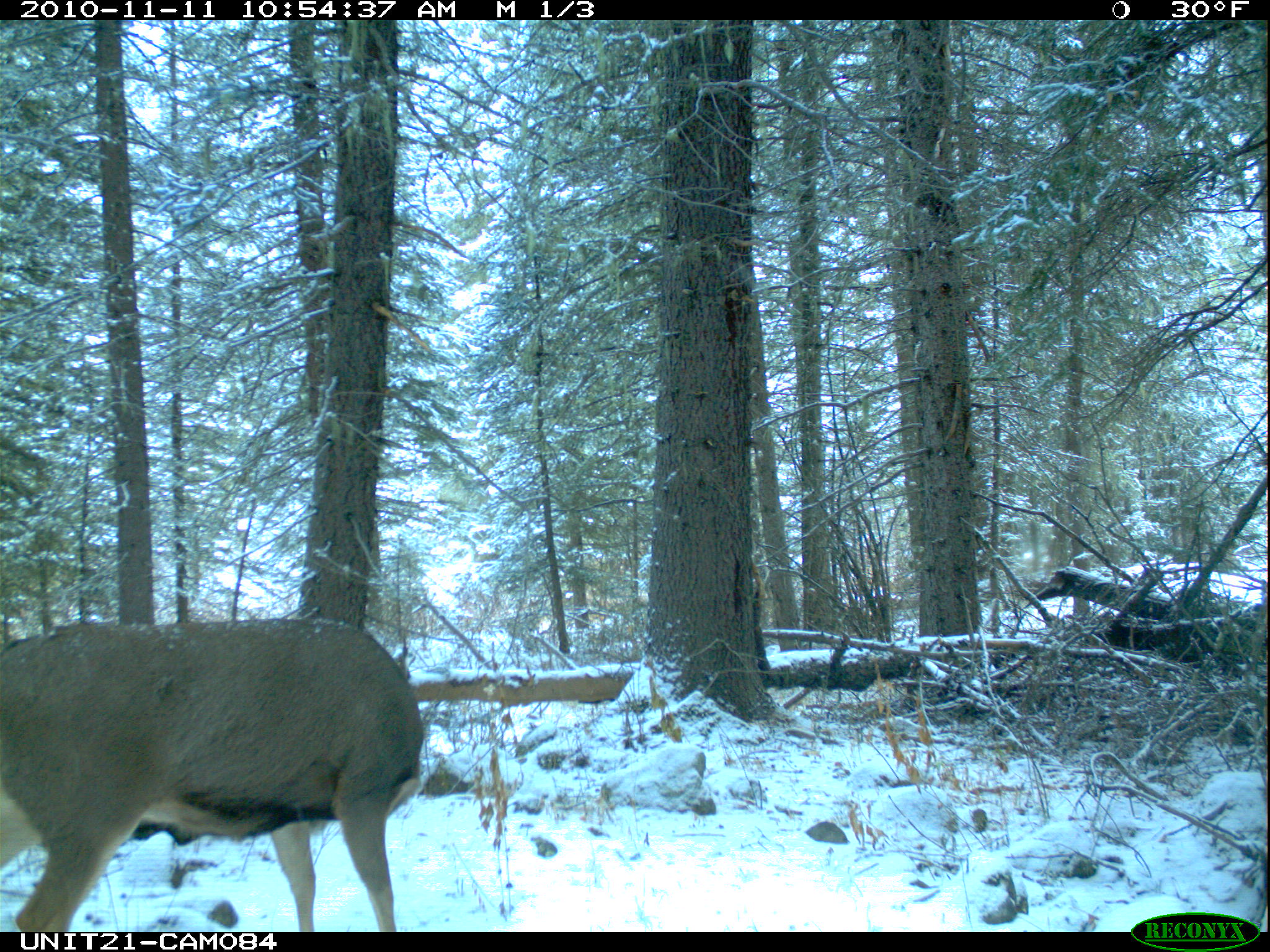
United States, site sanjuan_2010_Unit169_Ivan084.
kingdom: Animalia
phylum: Chordata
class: Mammalia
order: Artiodactyla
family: Cervidae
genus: Odocoileus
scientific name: Odocoileus hemionus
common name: mule deer